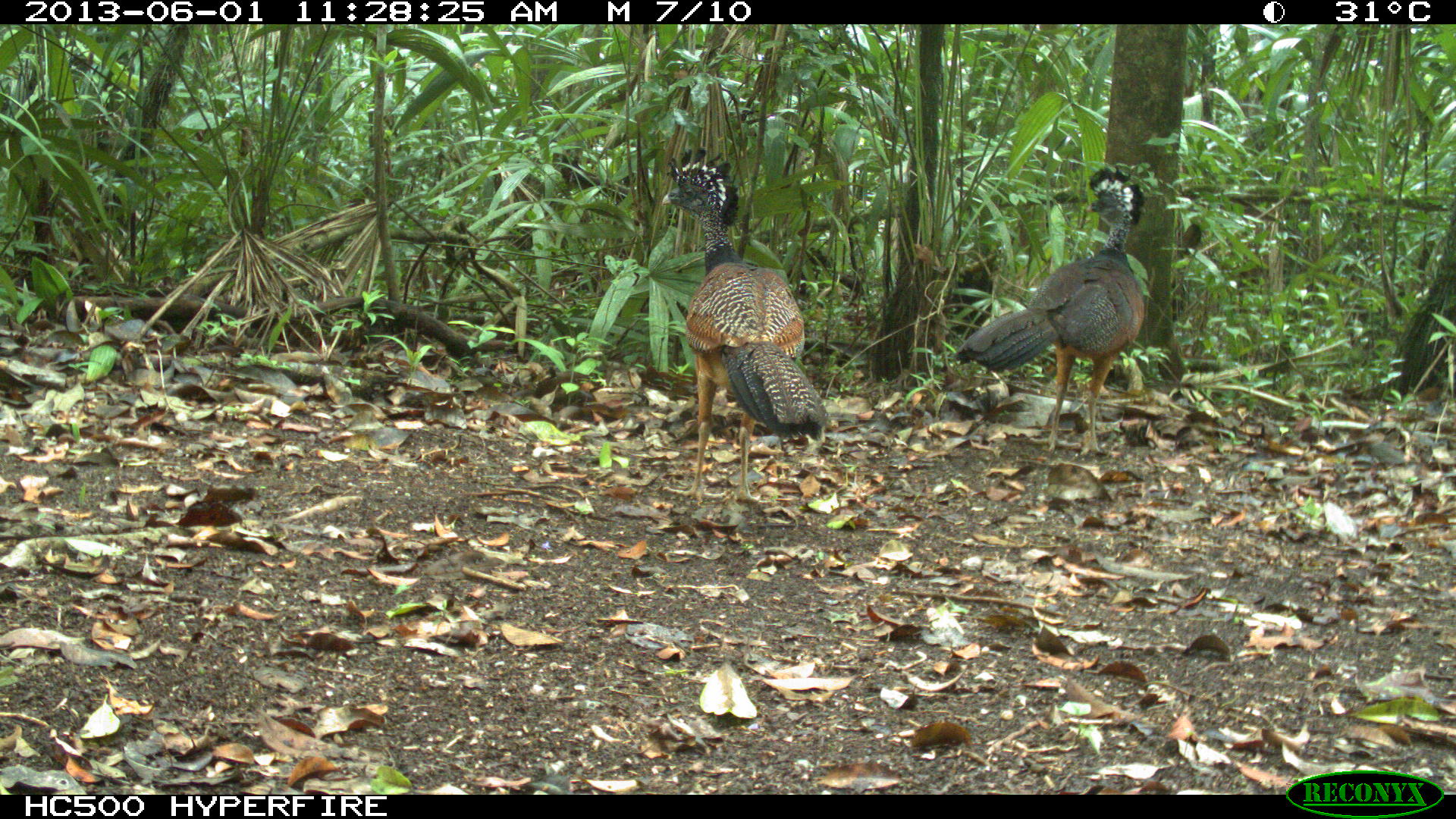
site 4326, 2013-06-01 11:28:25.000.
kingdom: Animalia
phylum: Chordata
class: Aves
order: Galliformes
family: Cracidae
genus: Crax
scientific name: Crax rubra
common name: great curassow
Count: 3.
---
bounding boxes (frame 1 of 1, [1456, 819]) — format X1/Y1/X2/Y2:
crax rubra: 660/148/834/506; 952/162/1146/457